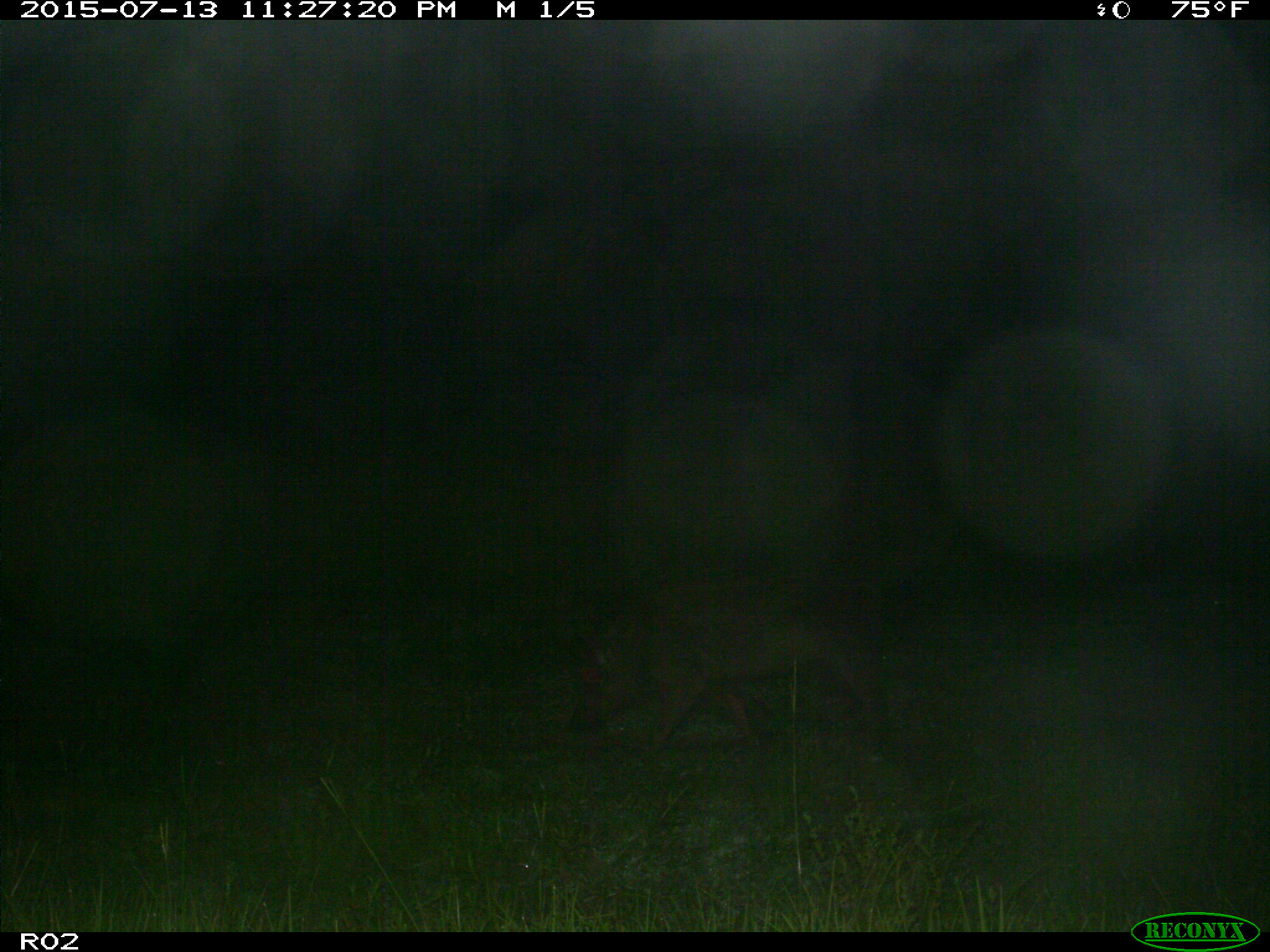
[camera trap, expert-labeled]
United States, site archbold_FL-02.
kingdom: Animalia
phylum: Chordata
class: Mammalia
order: Artiodactyla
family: Suidae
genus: Sus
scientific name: Sus scrofa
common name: wild boar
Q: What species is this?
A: Sus scrofa (wild boar).